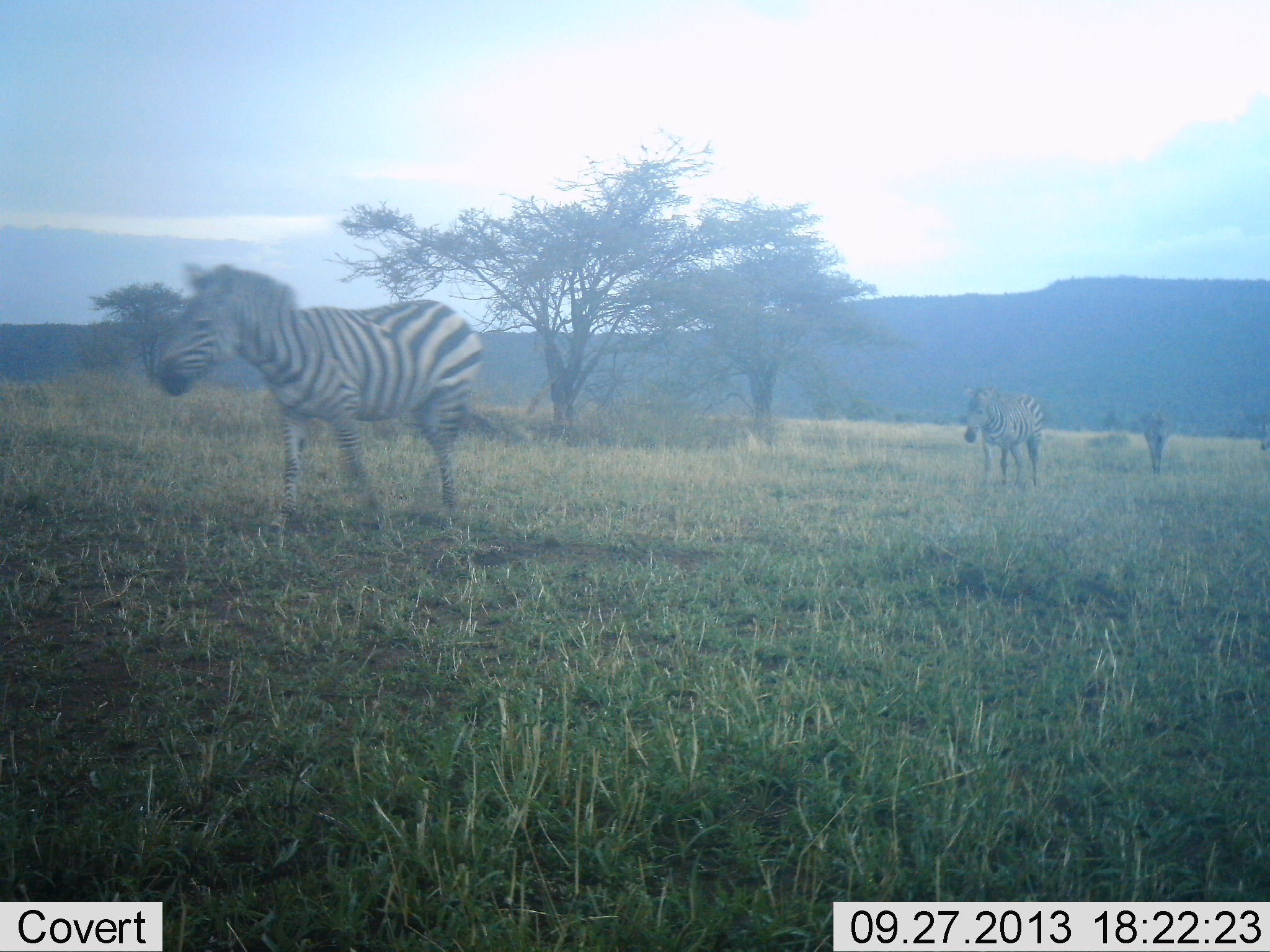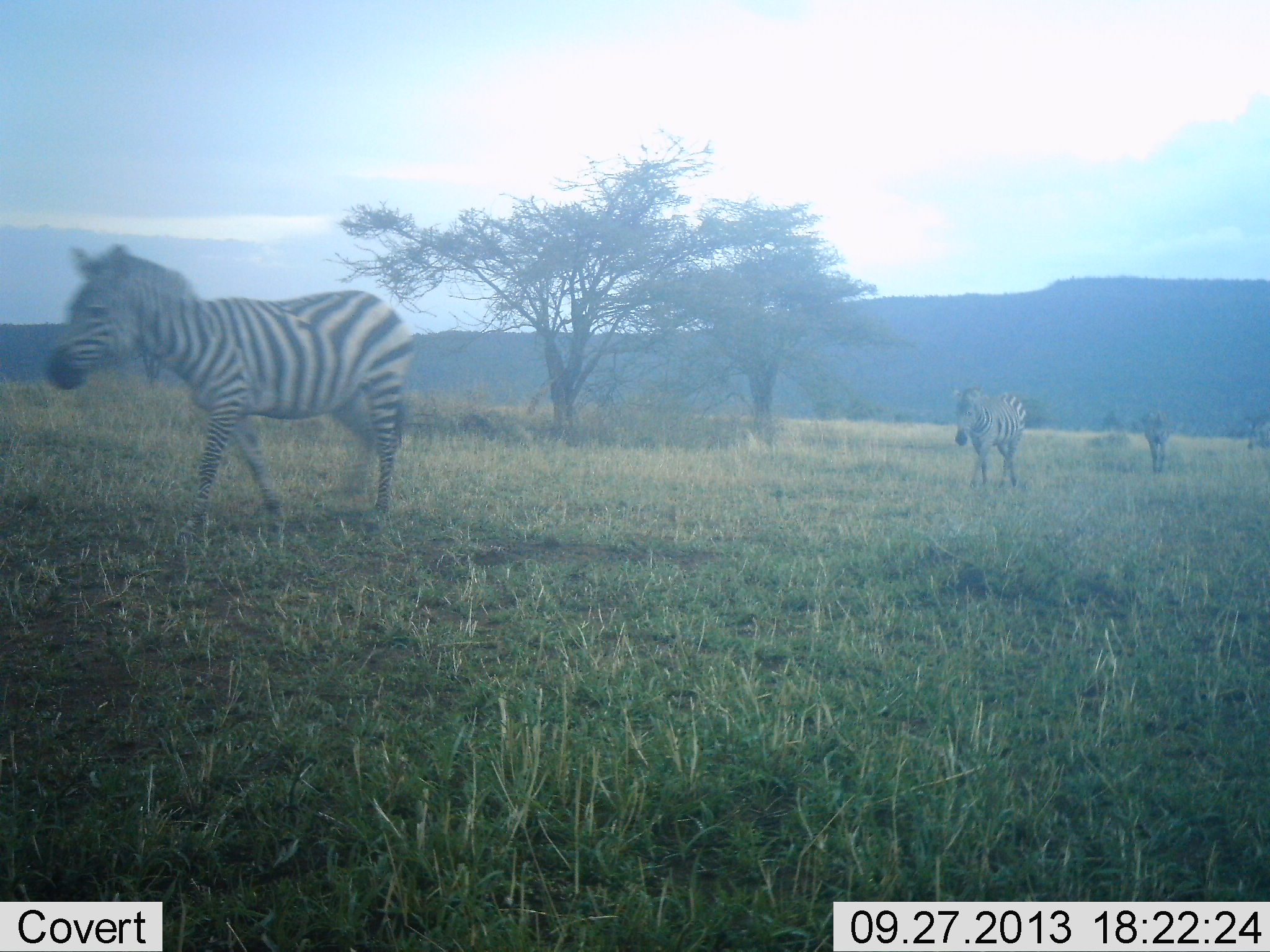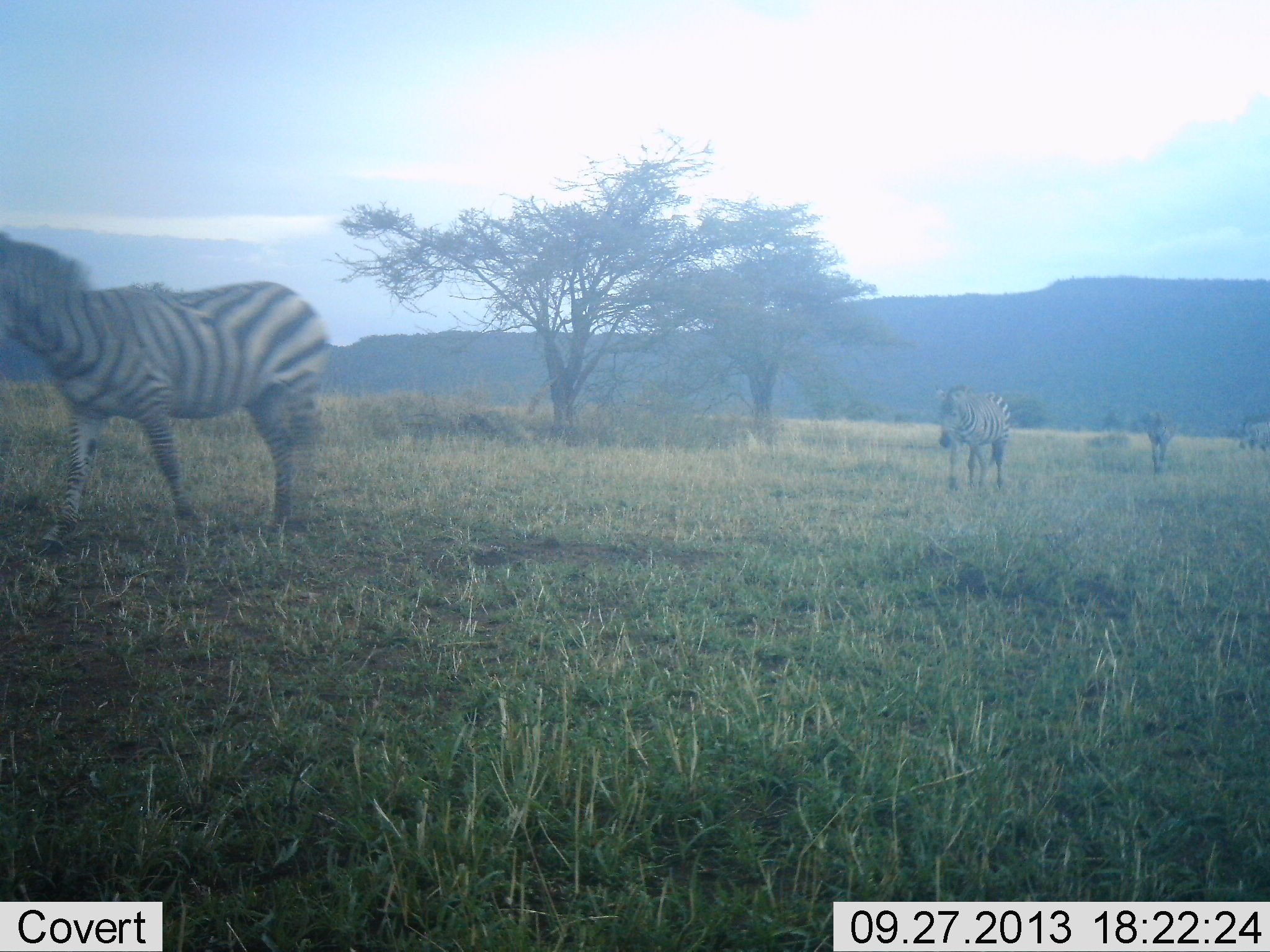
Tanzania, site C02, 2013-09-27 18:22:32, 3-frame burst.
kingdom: Animalia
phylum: Chordata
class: Mammalia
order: Perissodactyla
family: Equidae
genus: Equus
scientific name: Equus quagga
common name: plains zebra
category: zebra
Zebra (plains zebra) (Equus quagga), count 4. Behavior (volunteer vote fractions): standing 7%, resting 0%, moving 100%, interacting 7%. Young present (vote fraction): 0%. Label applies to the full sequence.